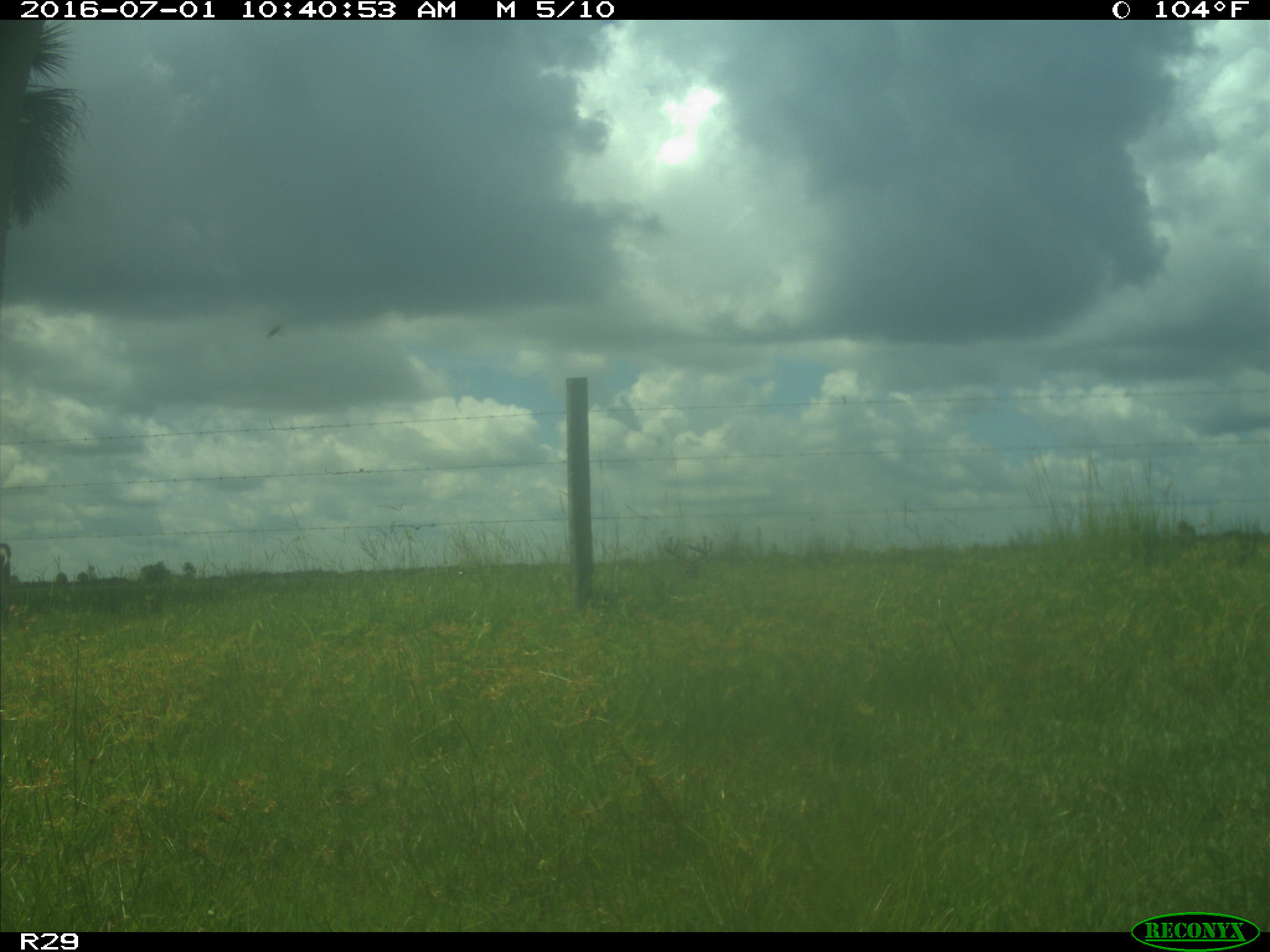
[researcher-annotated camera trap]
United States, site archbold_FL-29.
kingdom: Animalia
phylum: Chordata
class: Mammalia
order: Artiodactyla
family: Cervidae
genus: Odocoileus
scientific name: Odocoileus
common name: deer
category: unidentified deer